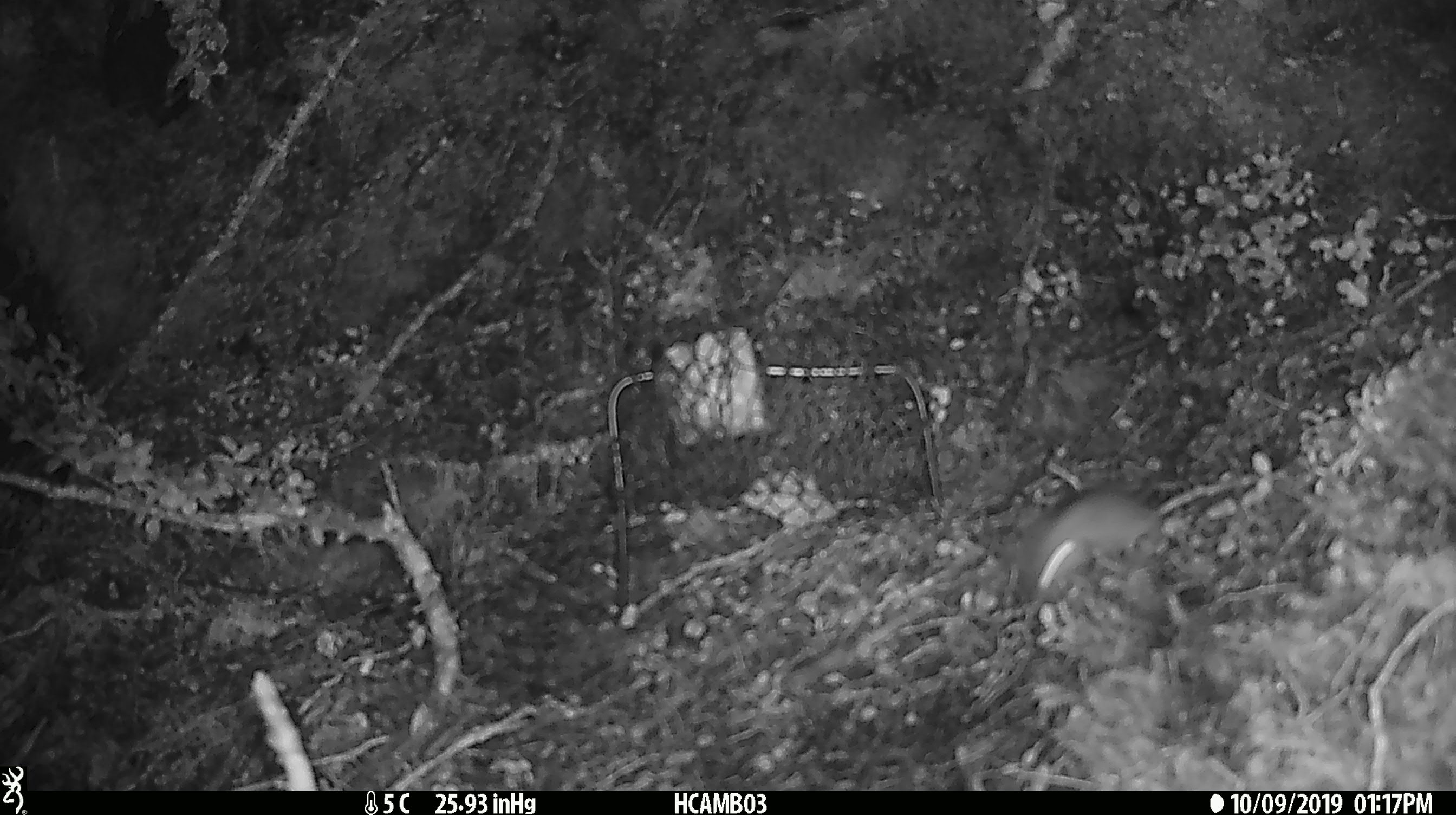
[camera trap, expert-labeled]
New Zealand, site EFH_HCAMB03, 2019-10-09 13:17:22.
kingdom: Animalia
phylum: Chordata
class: Mammalia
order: Rodentia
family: Muridae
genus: Mus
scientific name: Mus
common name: mouse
Mouse (Mus).